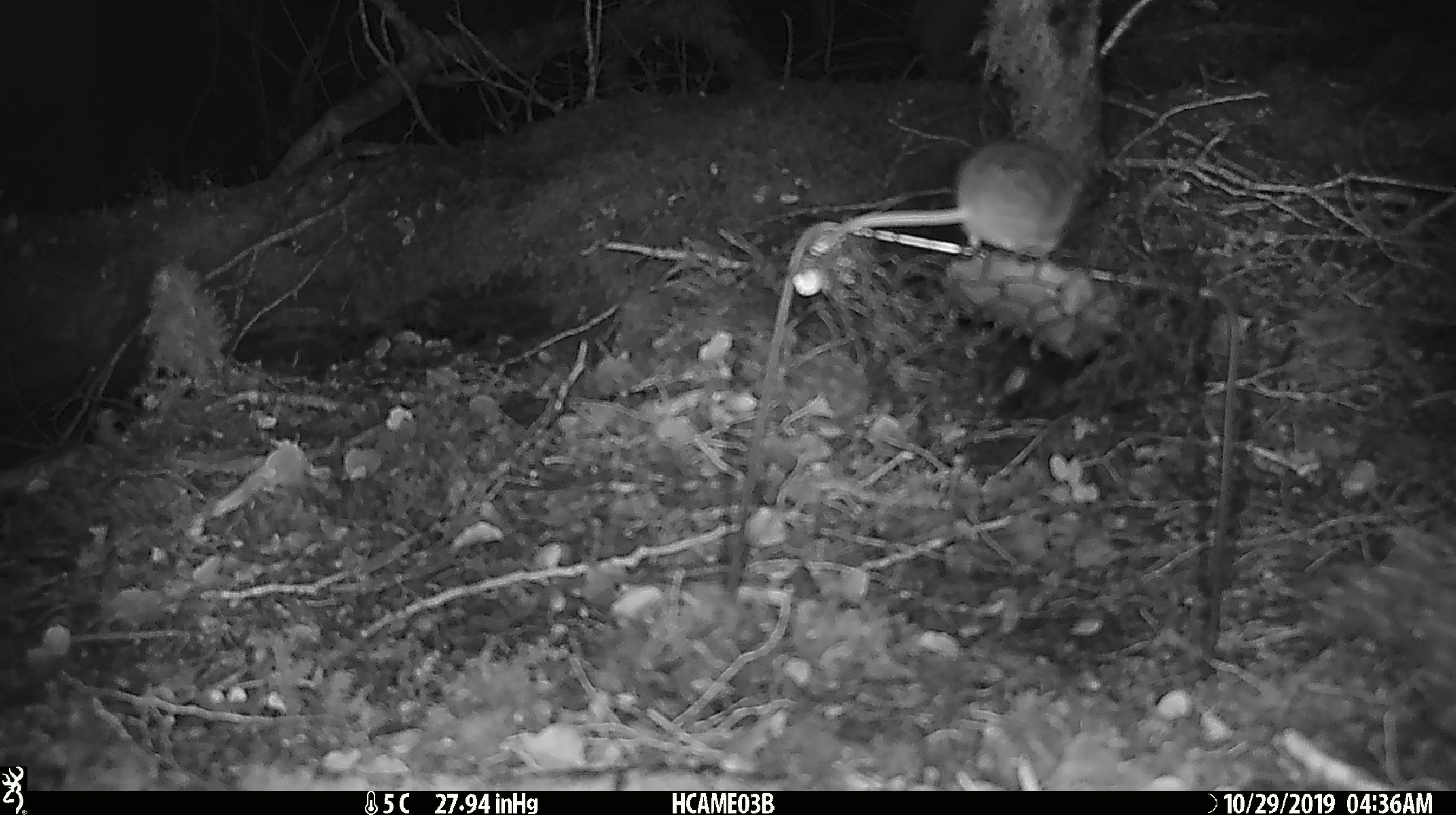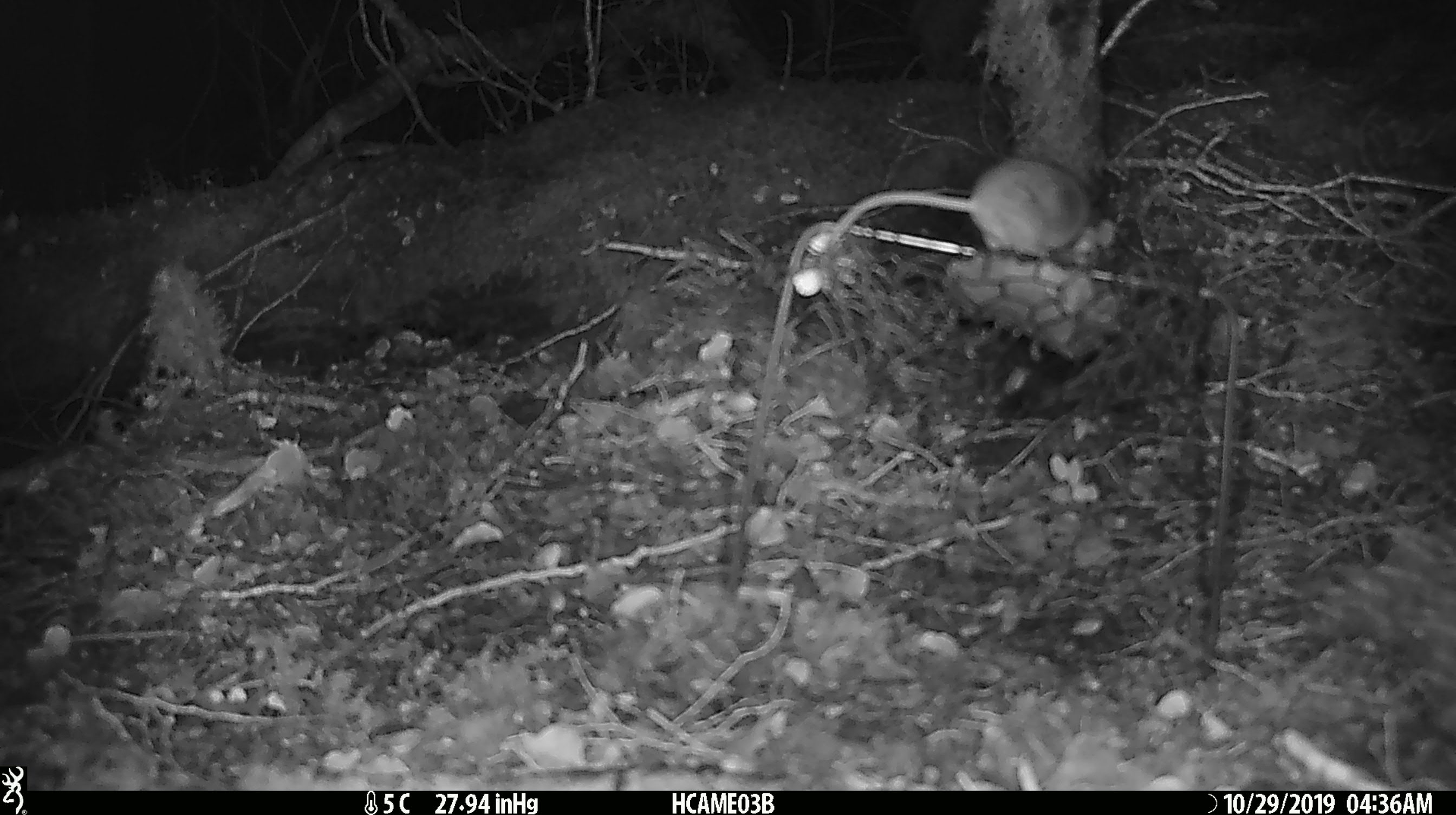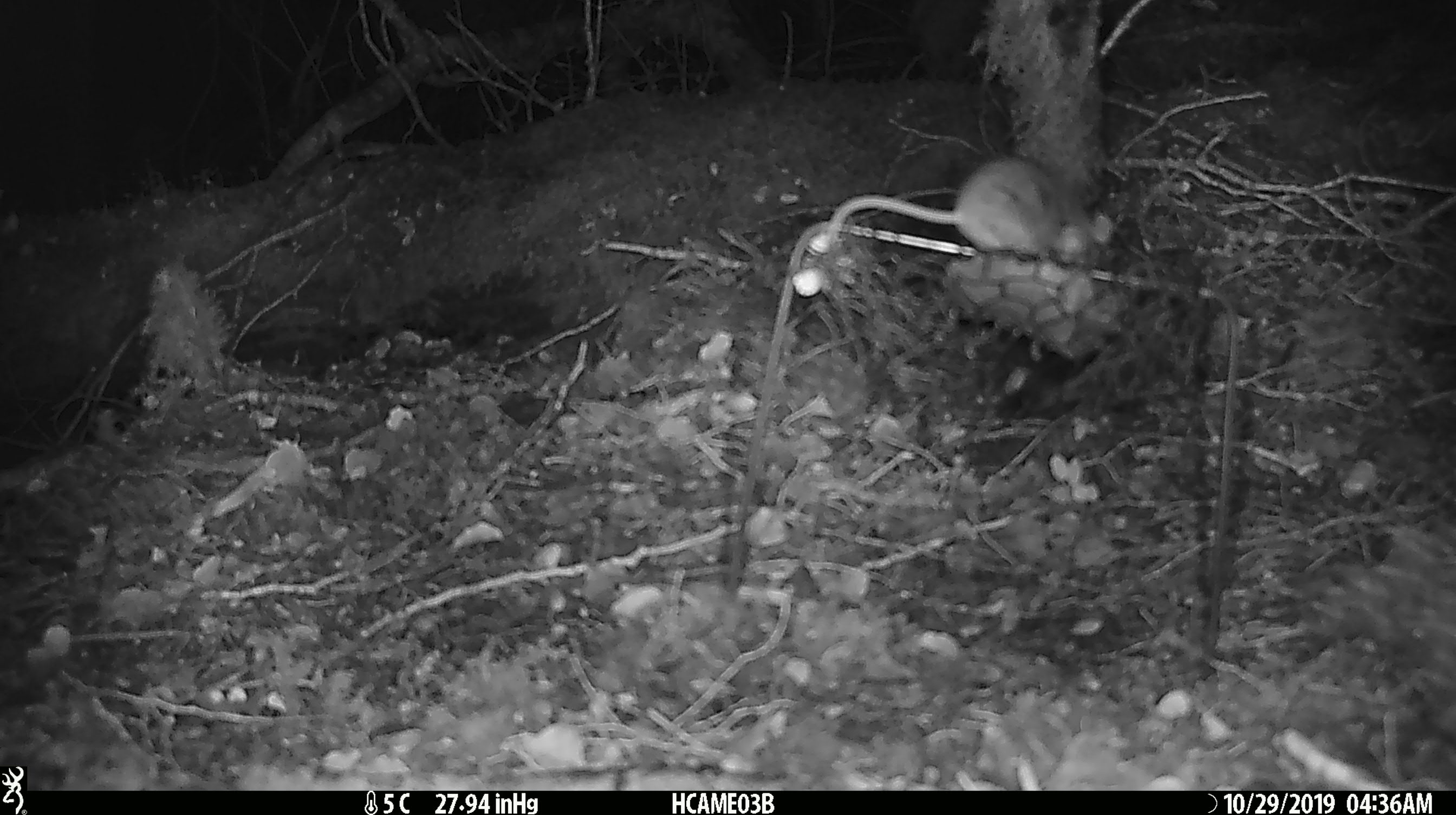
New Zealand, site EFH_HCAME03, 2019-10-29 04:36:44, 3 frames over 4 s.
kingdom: Animalia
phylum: Chordata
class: Mammalia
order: Rodentia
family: Muridae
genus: Mus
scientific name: Mus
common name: mouse